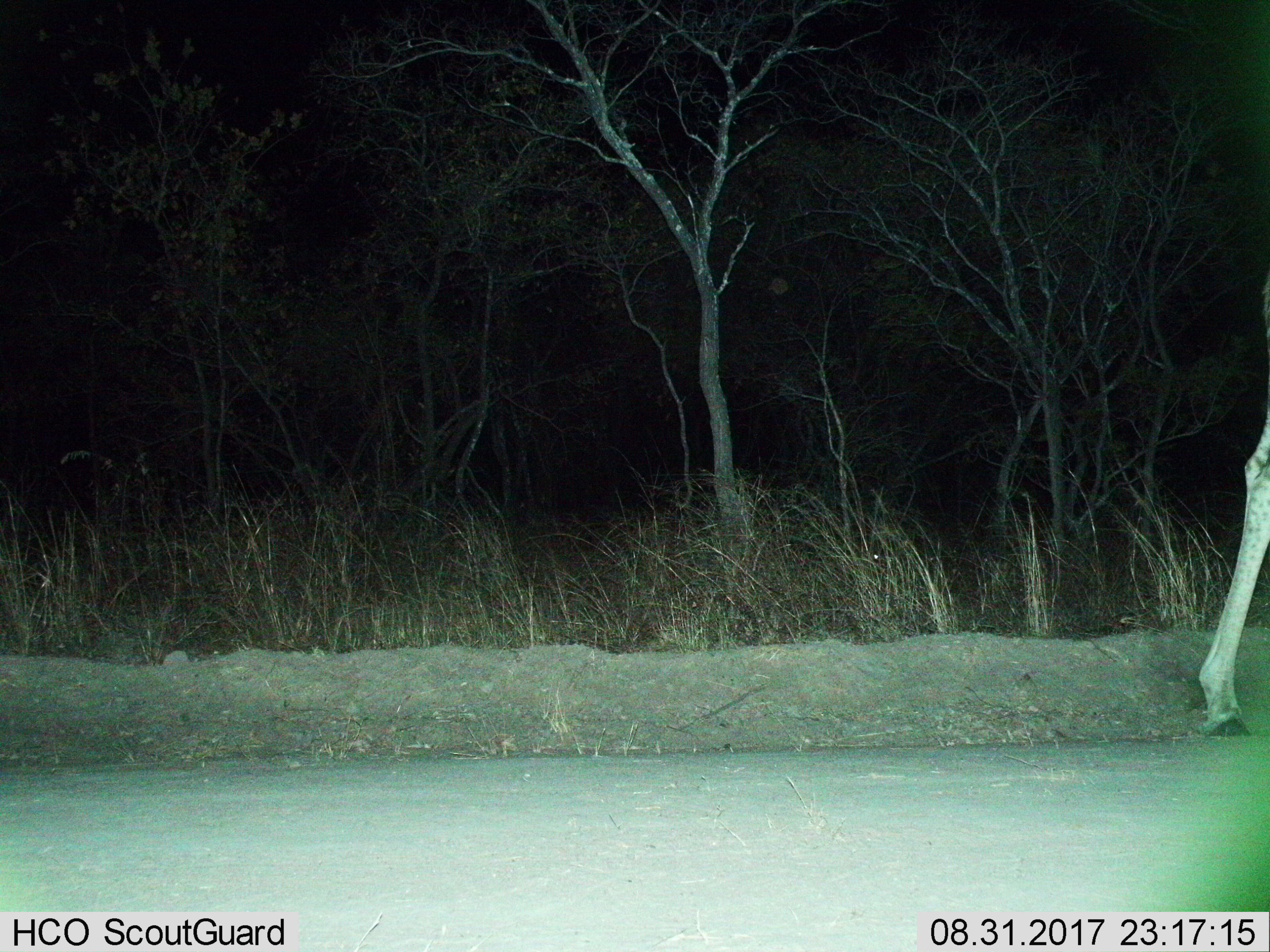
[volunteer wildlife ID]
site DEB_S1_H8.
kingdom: Animalia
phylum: Chordata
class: Mammalia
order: Artiodactyla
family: Giraffidae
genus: Giraffa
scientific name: Giraffa camelopardalis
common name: giraffe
Giraffe (Giraffa camelopardalis), count 1. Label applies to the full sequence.